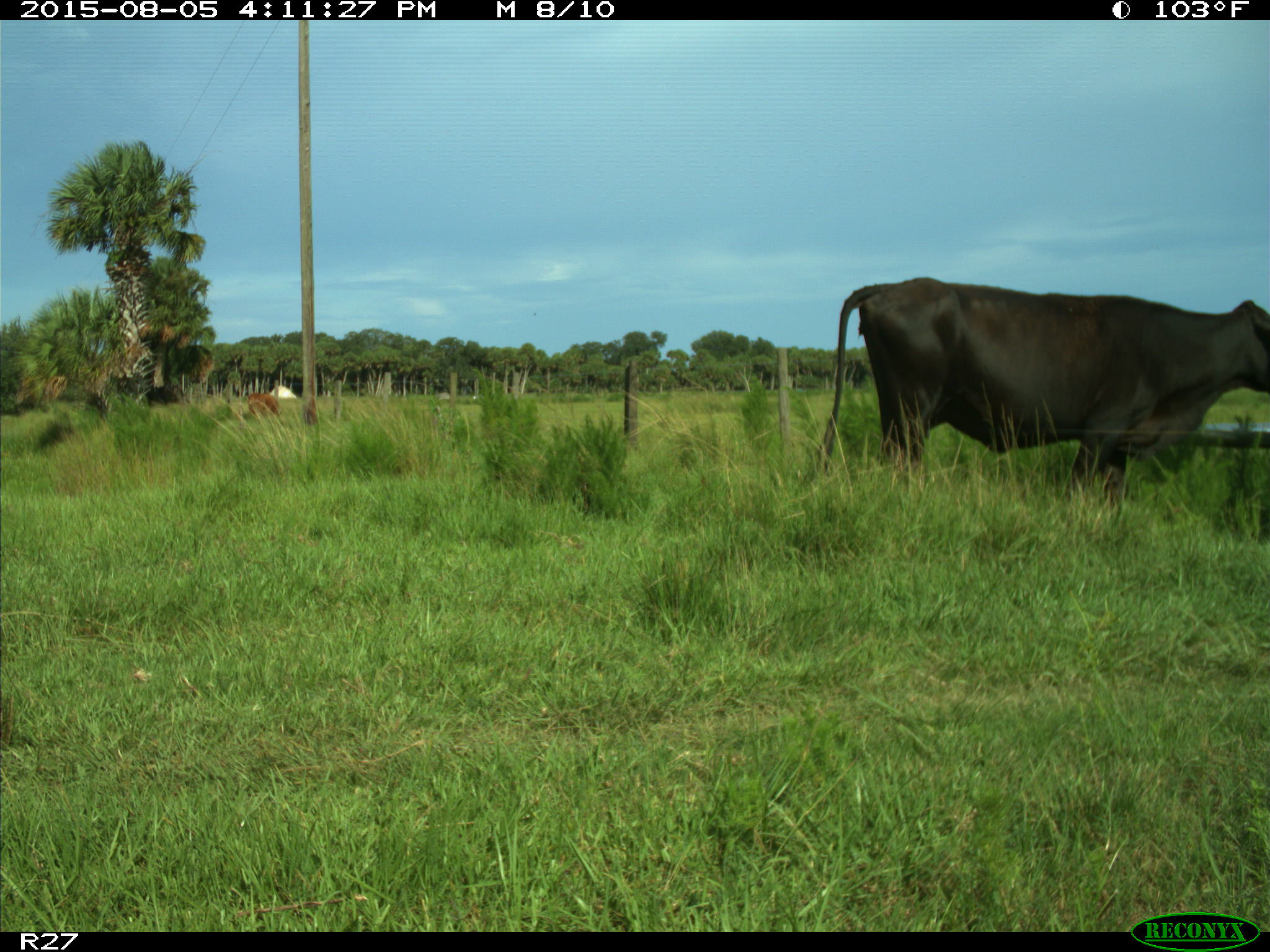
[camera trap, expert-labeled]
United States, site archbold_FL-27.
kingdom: Animalia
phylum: Chordata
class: Mammalia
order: Artiodactyla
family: Bovidae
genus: Bos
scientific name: Bos taurus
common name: domestic cow